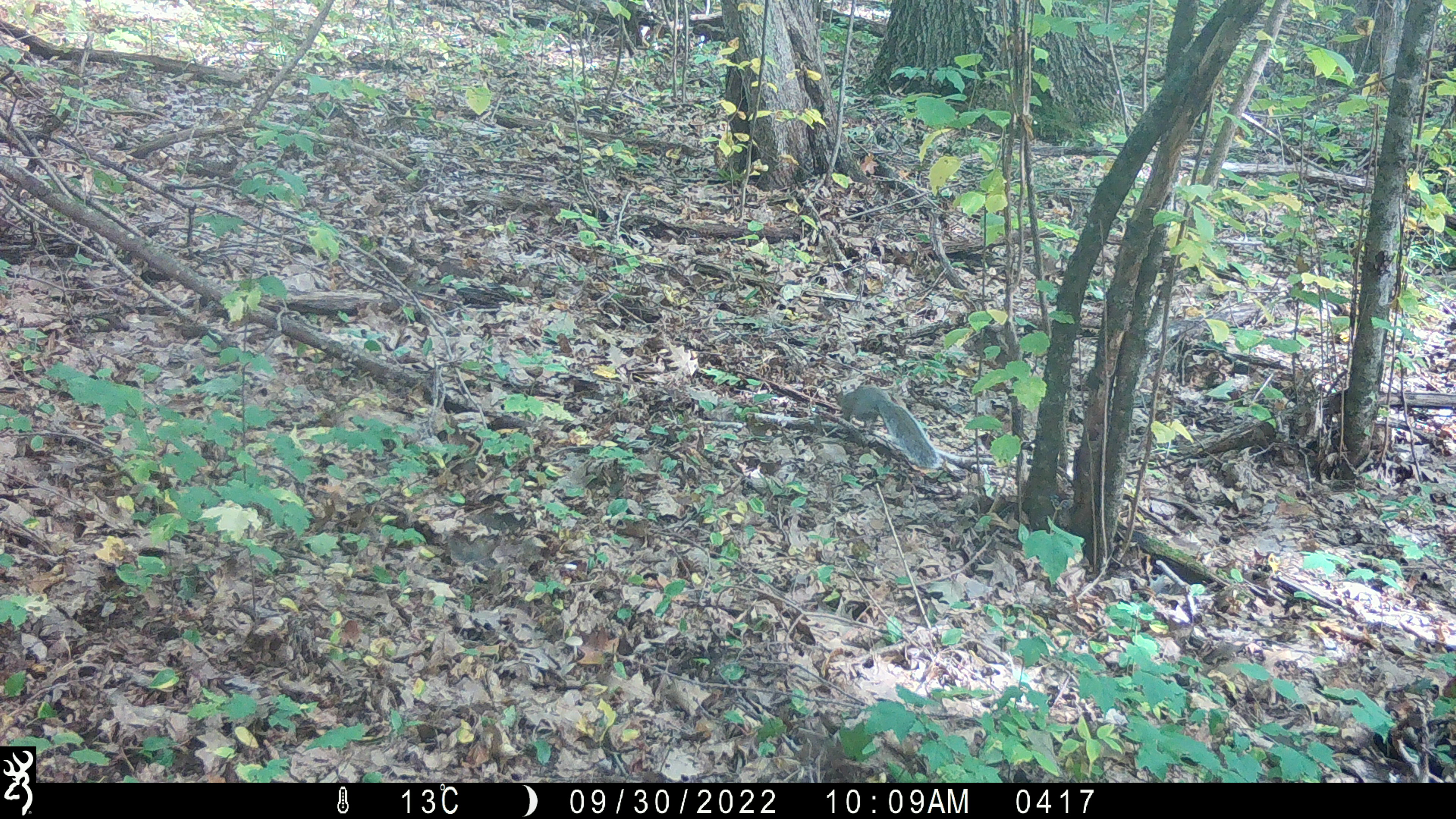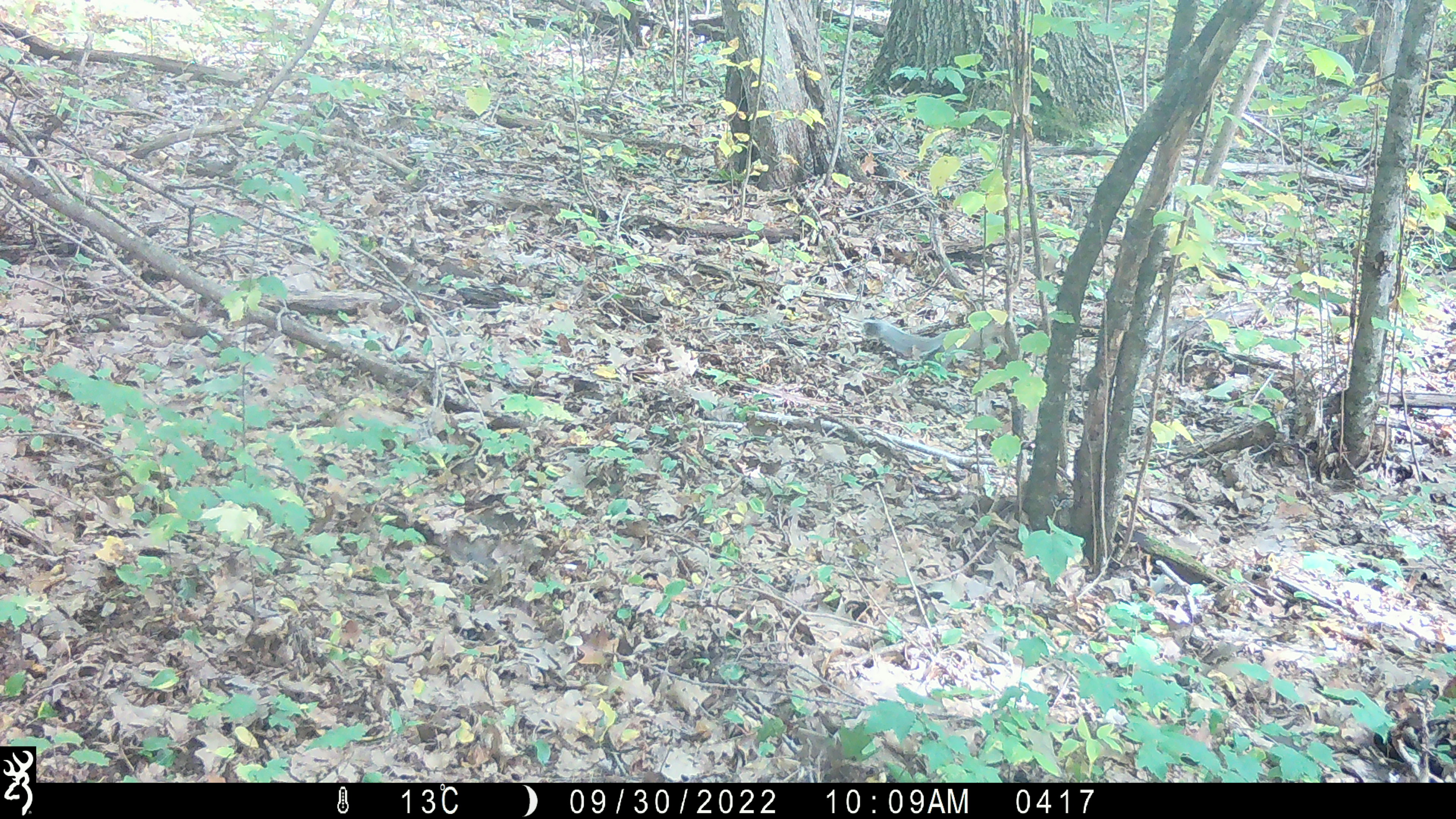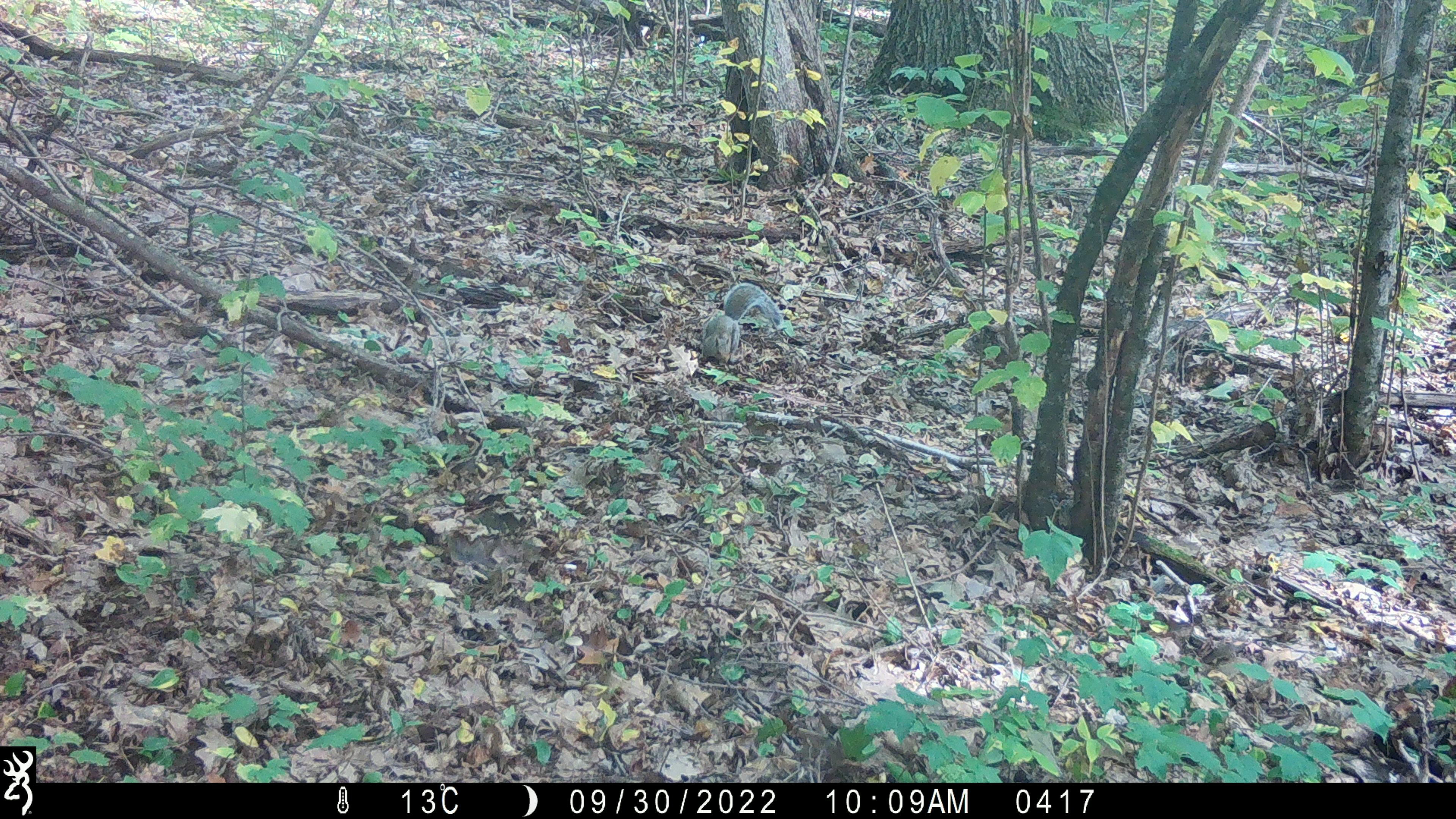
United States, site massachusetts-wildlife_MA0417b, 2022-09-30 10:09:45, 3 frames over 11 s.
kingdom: Animalia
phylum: Chordata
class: Mammalia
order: Rodentia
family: Sciuridae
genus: Sciurus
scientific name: Sciurus carolinensis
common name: gray squirrel